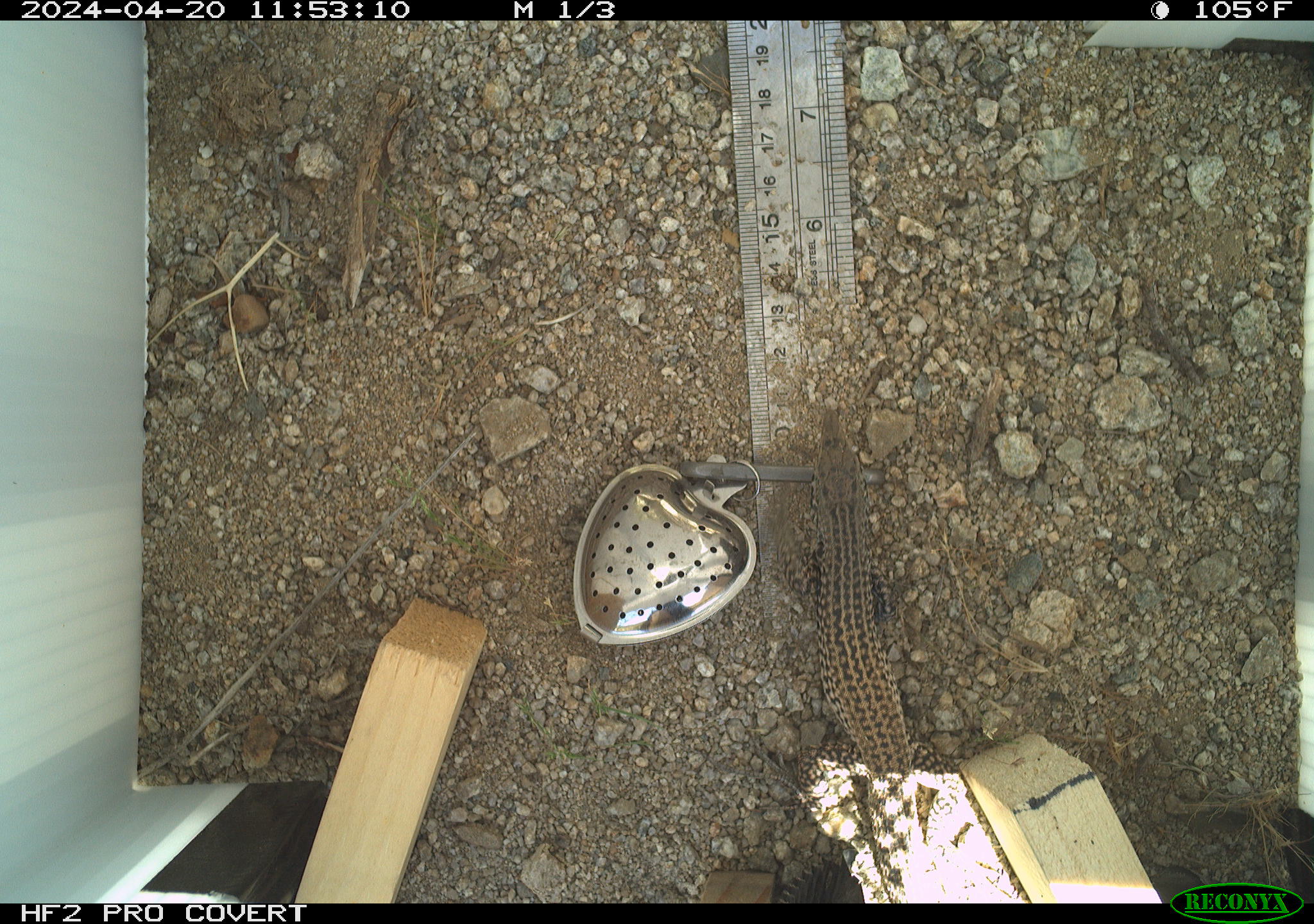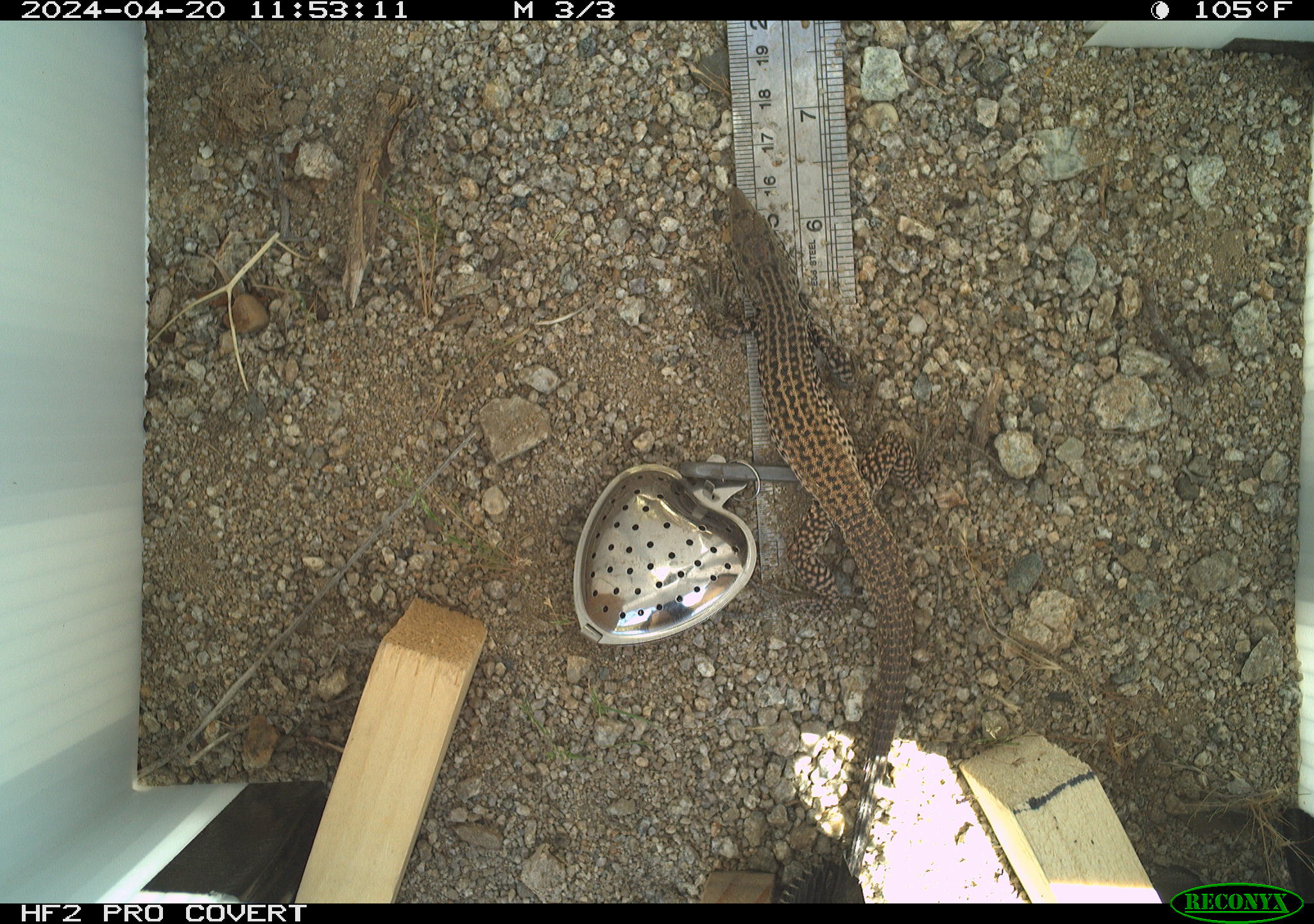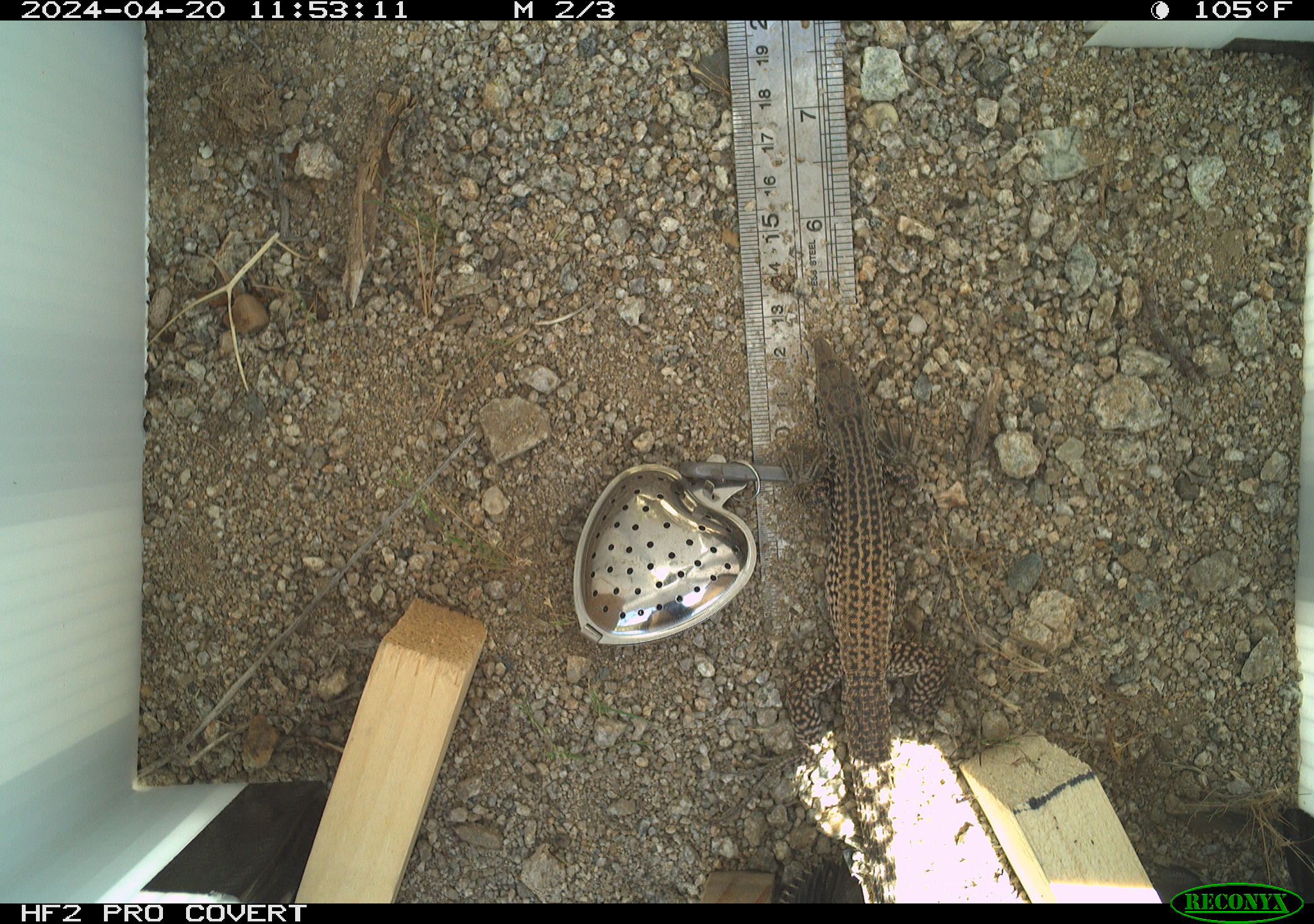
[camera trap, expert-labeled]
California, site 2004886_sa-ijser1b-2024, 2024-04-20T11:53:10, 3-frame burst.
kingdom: Animalia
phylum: Chordata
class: Reptilia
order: Squamata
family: Teiidae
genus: Aspidoscelis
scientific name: Aspidoscelis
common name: whiptail lizards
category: aspidoscelis species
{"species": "aspidoscelis species (whiptail lizards) (Aspidoscelis)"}